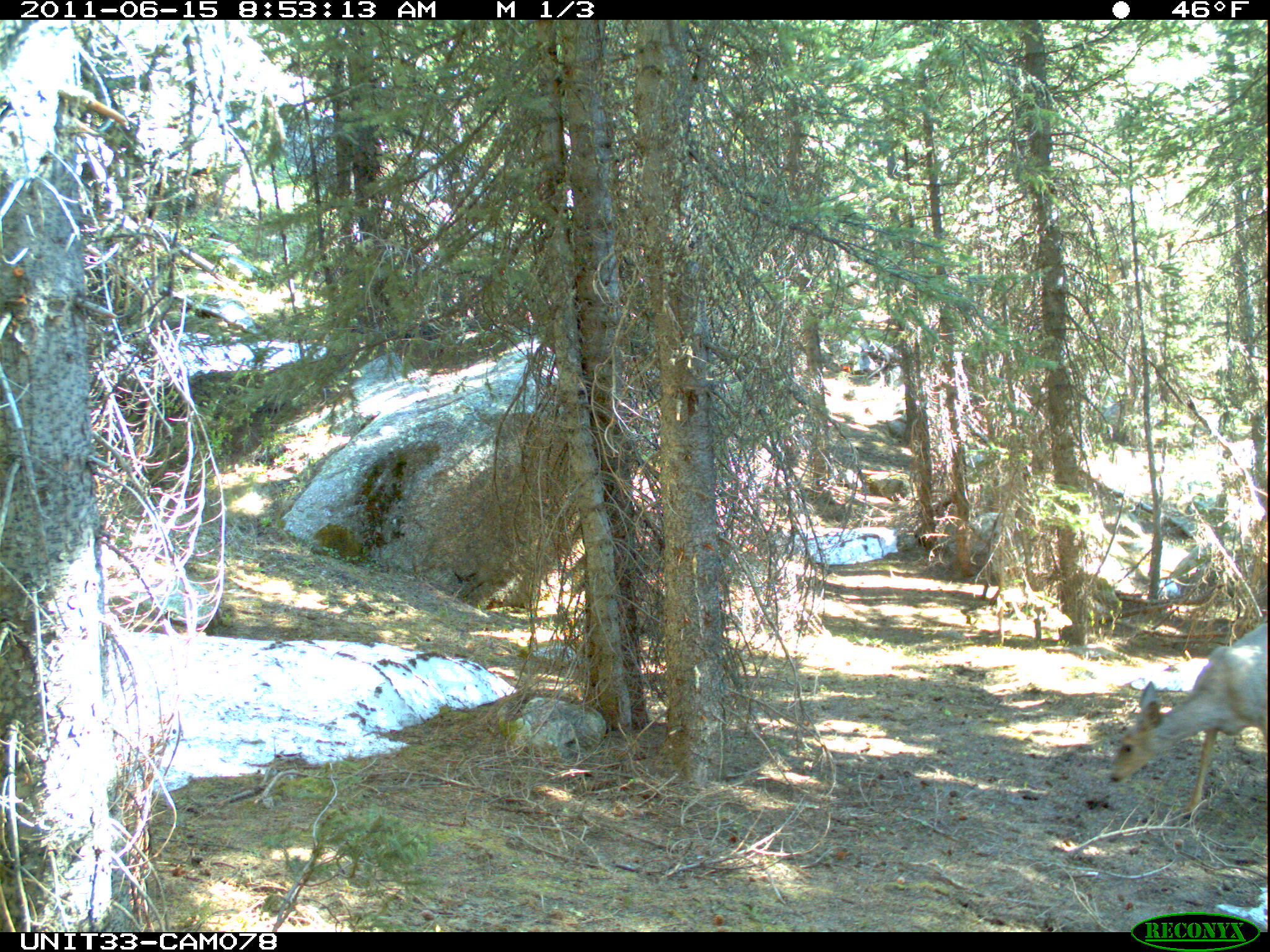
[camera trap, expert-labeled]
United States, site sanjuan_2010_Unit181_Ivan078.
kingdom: Animalia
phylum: Chordata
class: Mammalia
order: Artiodactyla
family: Cervidae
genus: Odocoileus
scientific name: Odocoileus hemionus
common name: mule deer